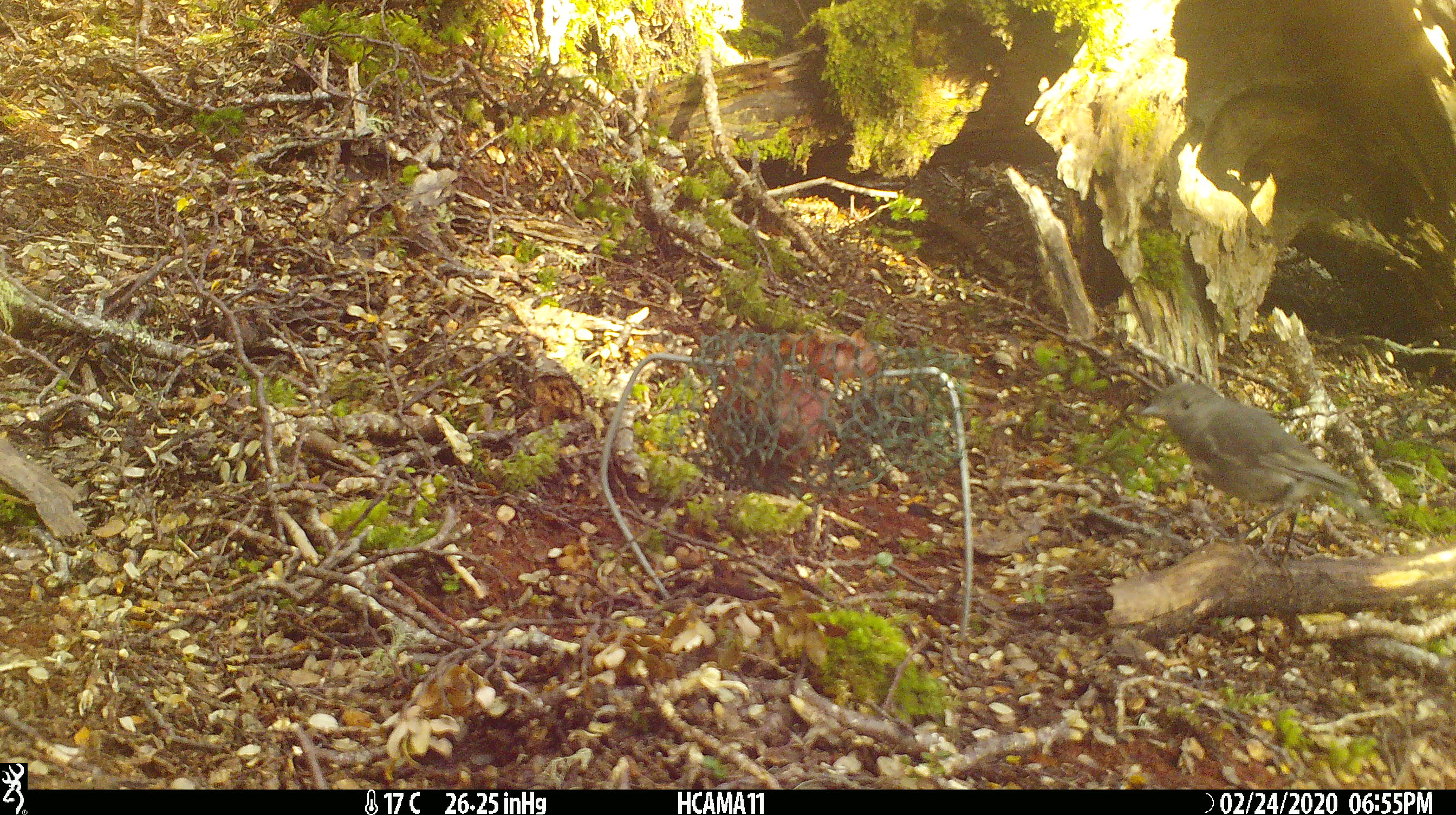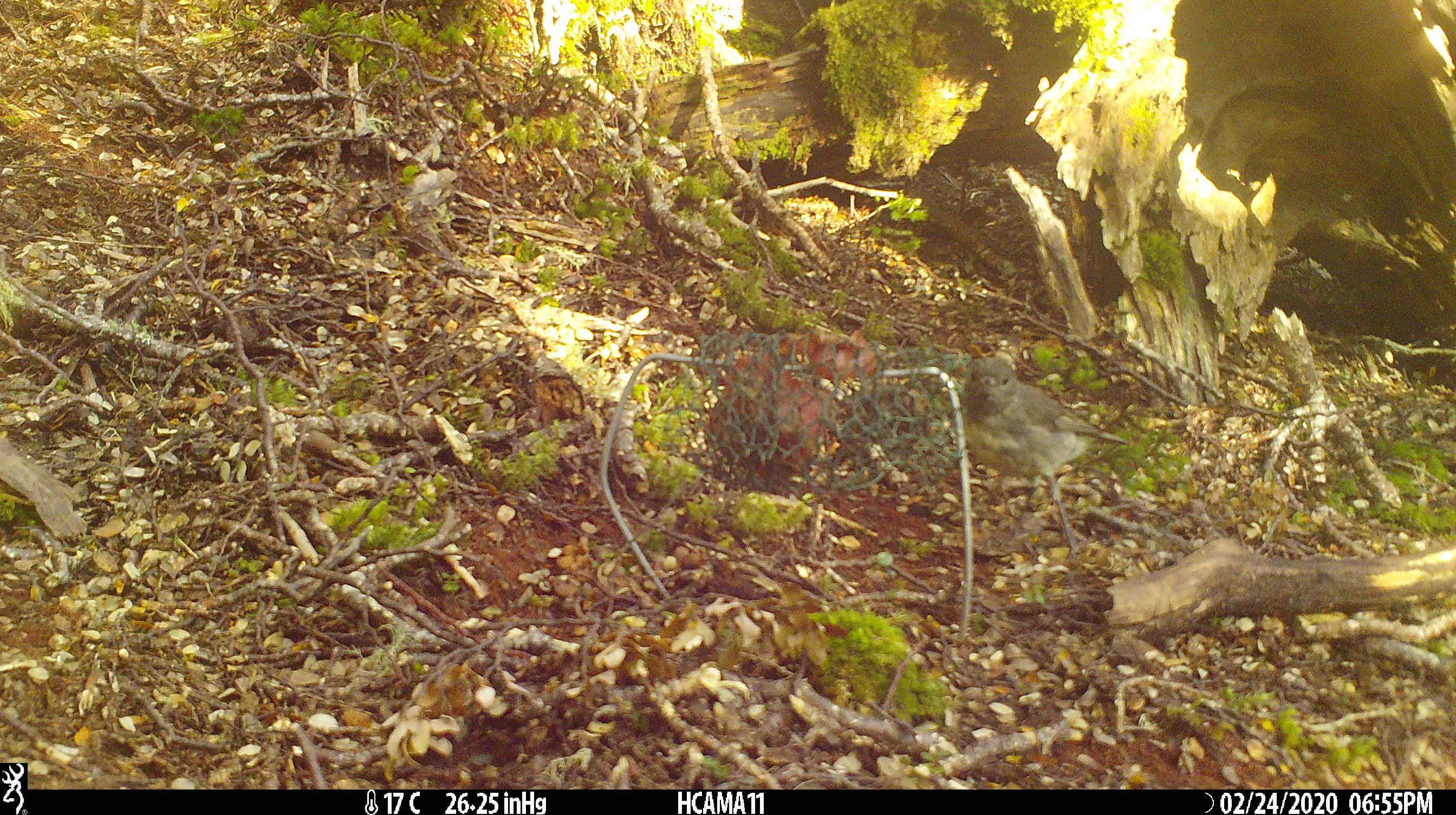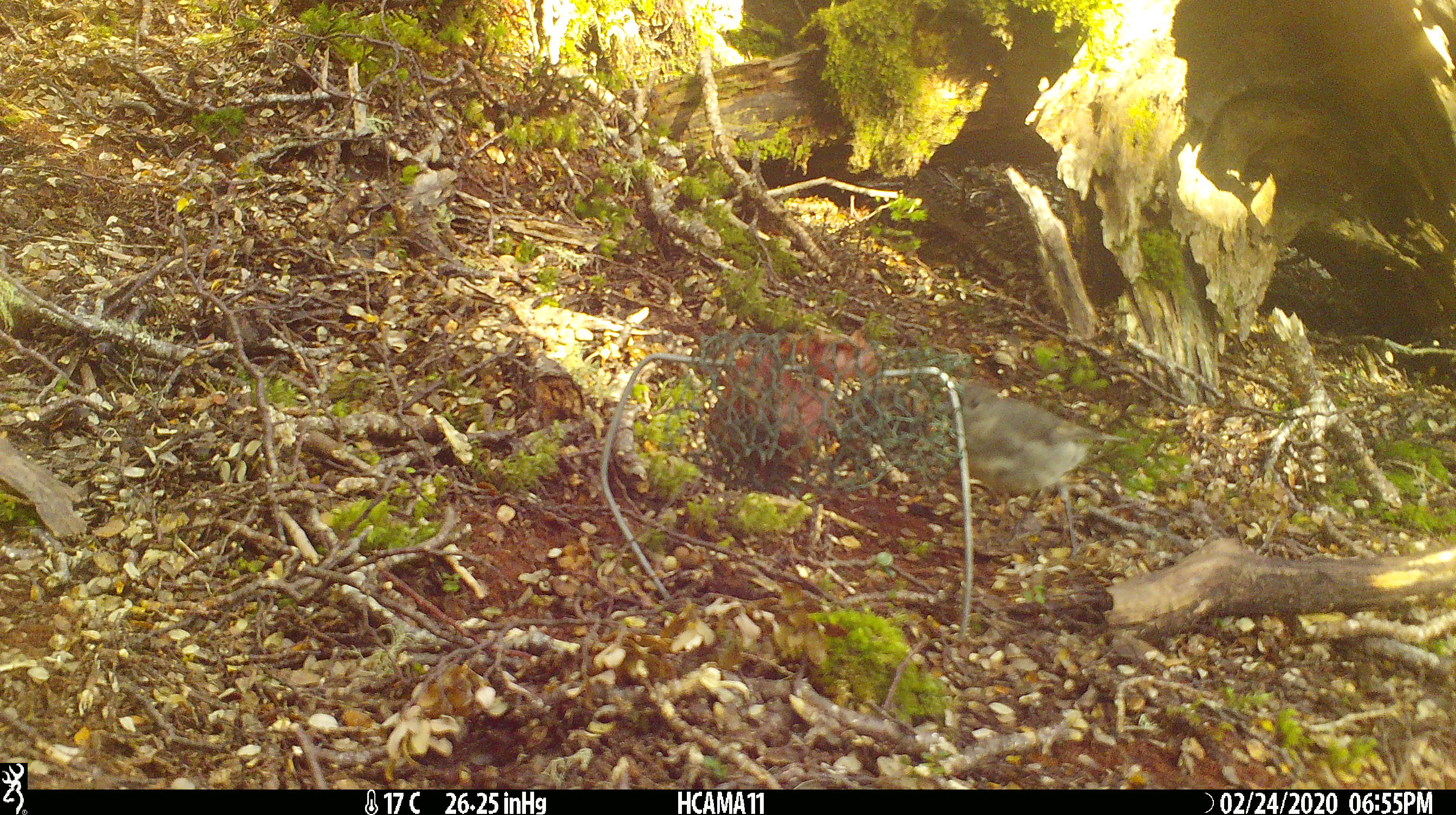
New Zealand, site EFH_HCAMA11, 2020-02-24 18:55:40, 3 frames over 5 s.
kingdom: Animalia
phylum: Chordata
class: Aves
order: Passeriformes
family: Petroicidae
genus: Petroica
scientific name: Petroica australis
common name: new zealand robin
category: robin